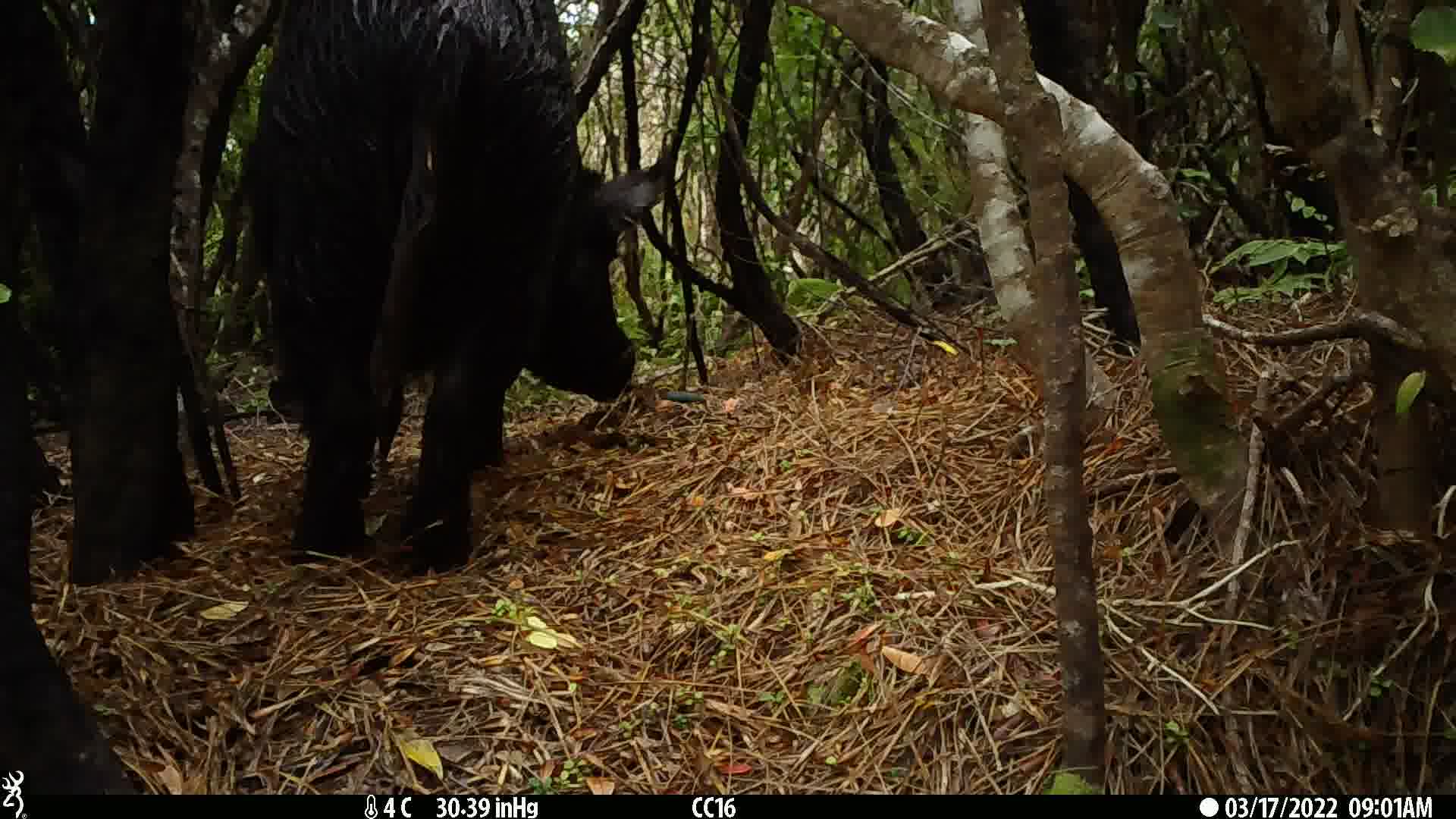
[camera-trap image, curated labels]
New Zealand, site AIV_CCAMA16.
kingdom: Animalia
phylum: Chordata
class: Mammalia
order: Artiodactyla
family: Suidae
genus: Sus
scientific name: Sus scrofa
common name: pig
Pig (Sus scrofa).